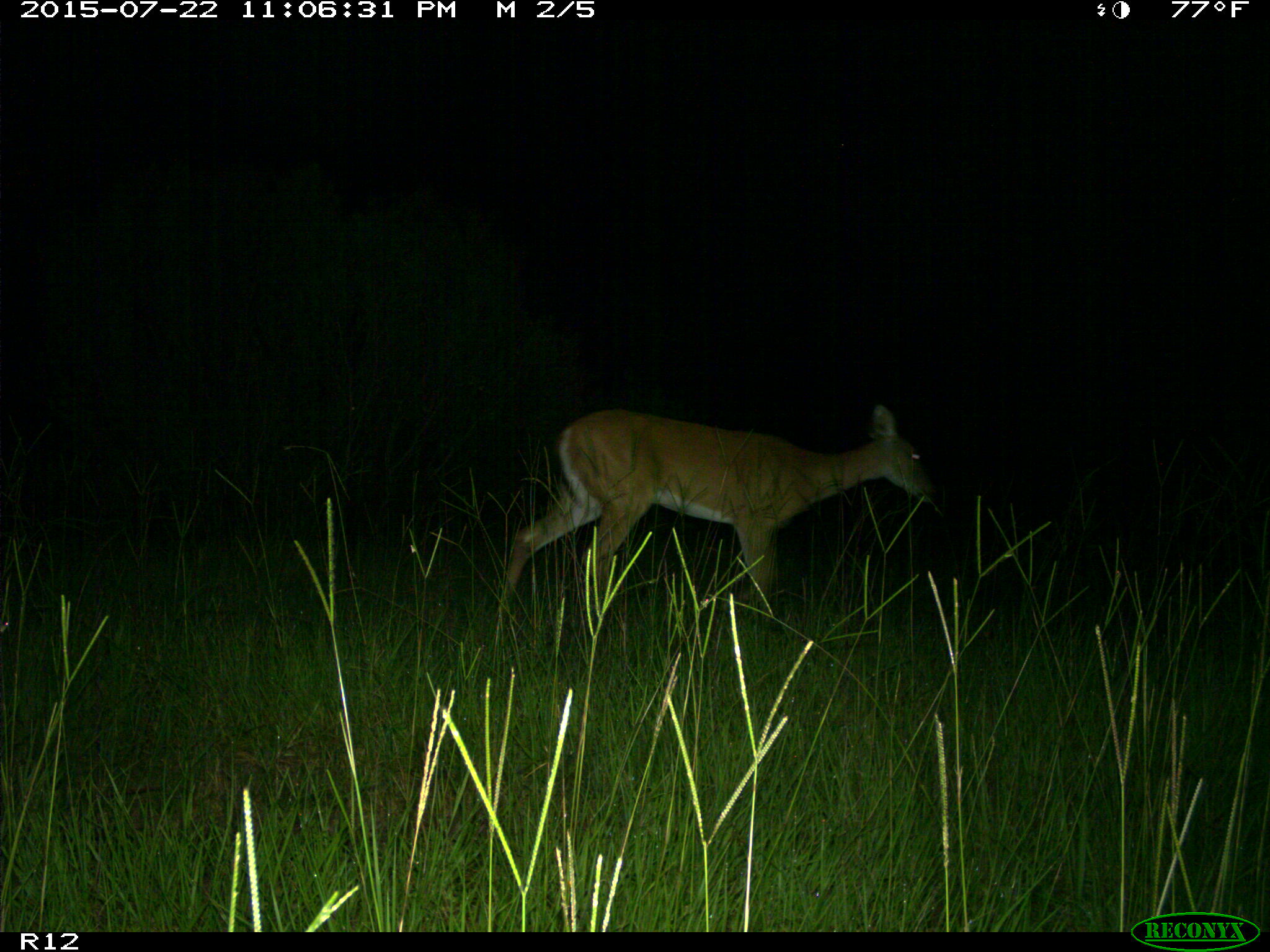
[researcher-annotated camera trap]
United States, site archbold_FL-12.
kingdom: Animalia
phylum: Chordata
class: Mammalia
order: Artiodactyla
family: Cervidae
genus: Odocoileus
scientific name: Odocoileus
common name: deer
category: unidentified deer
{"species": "unidentified deer (deer) (Odocoileus)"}